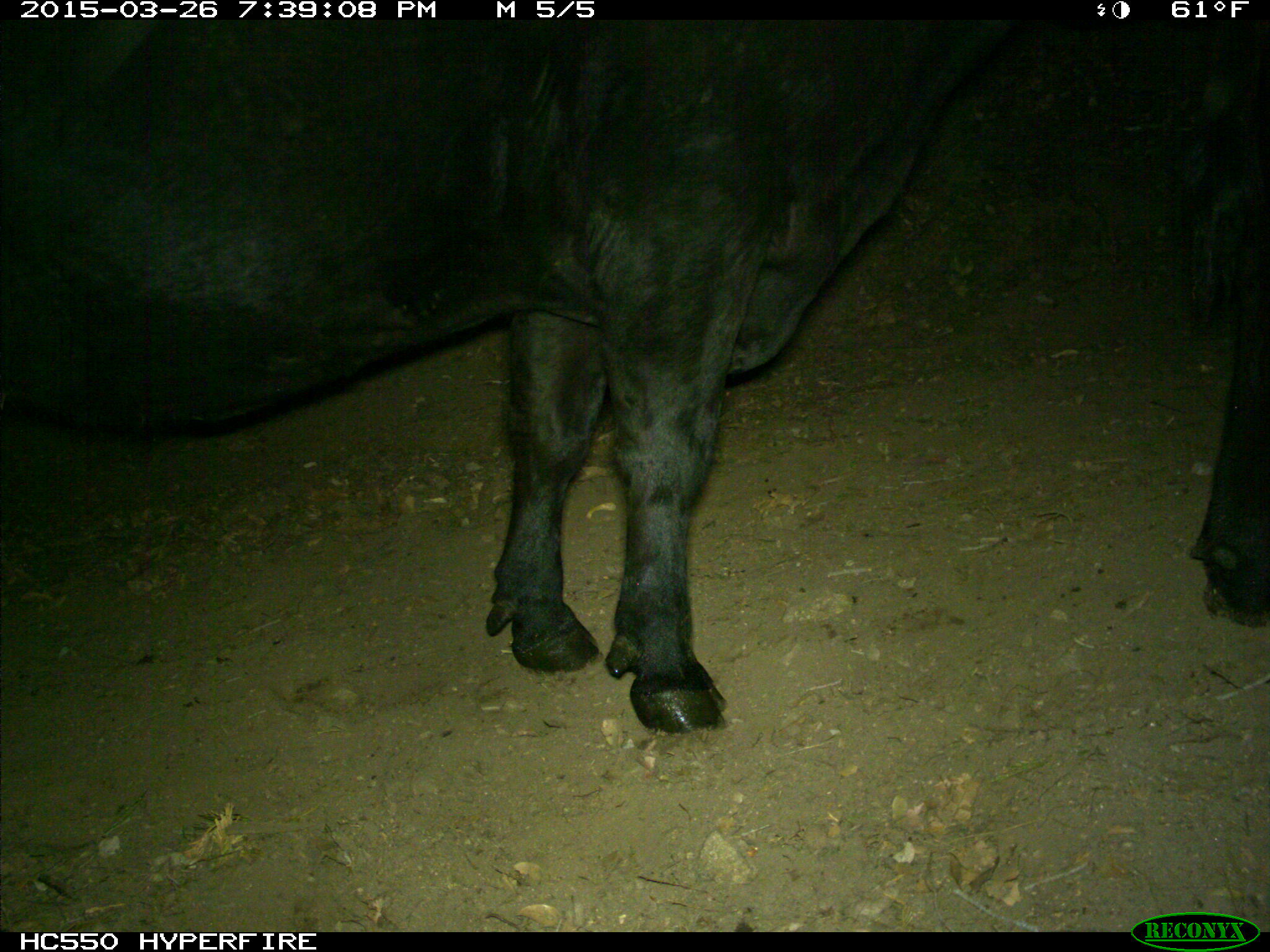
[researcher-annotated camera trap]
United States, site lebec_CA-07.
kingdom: Animalia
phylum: Chordata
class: Mammalia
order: Artiodactyla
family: Bovidae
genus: Bos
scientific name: Bos taurus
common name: domestic cow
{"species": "Bos taurus (domestic cow)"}